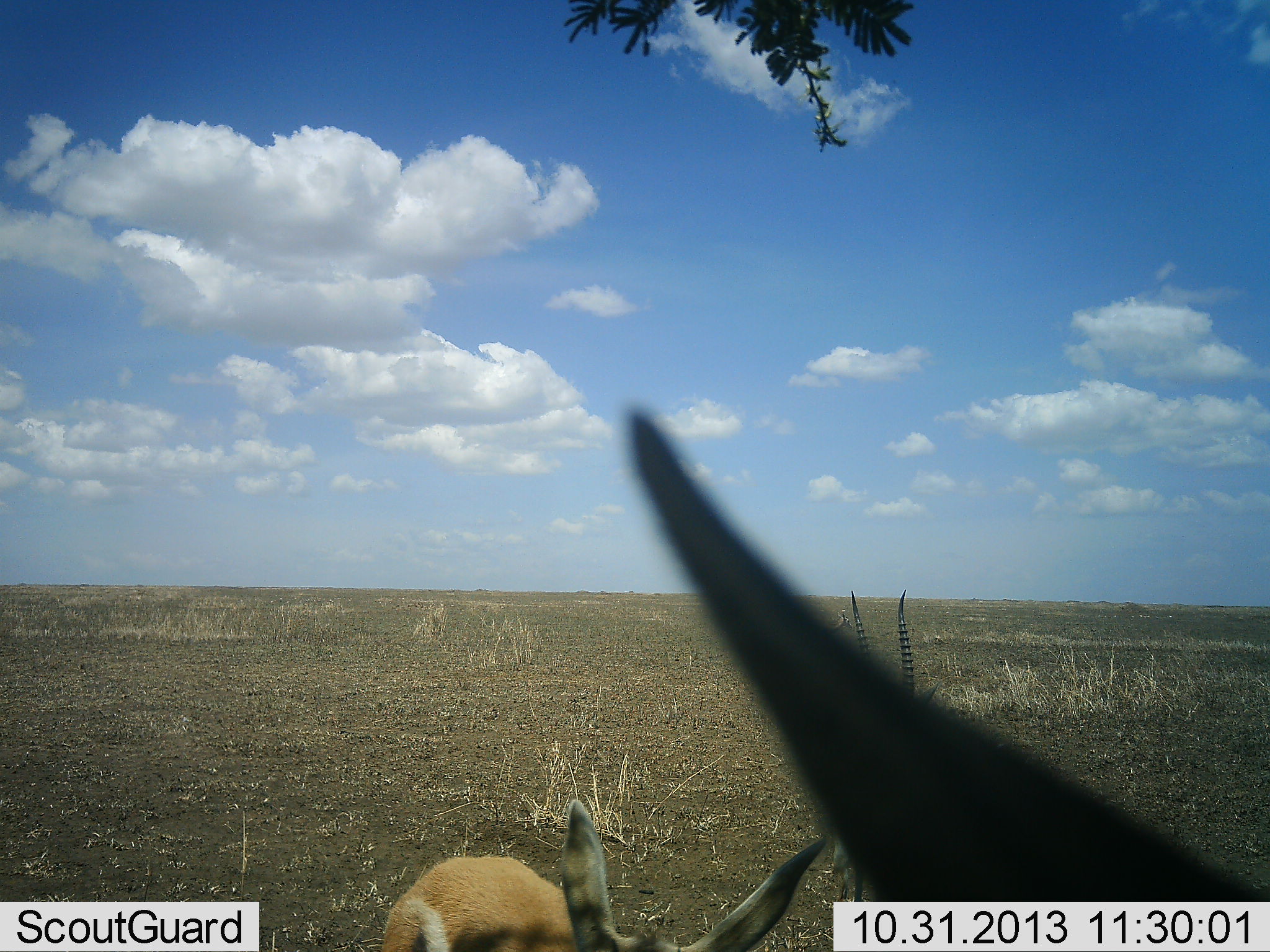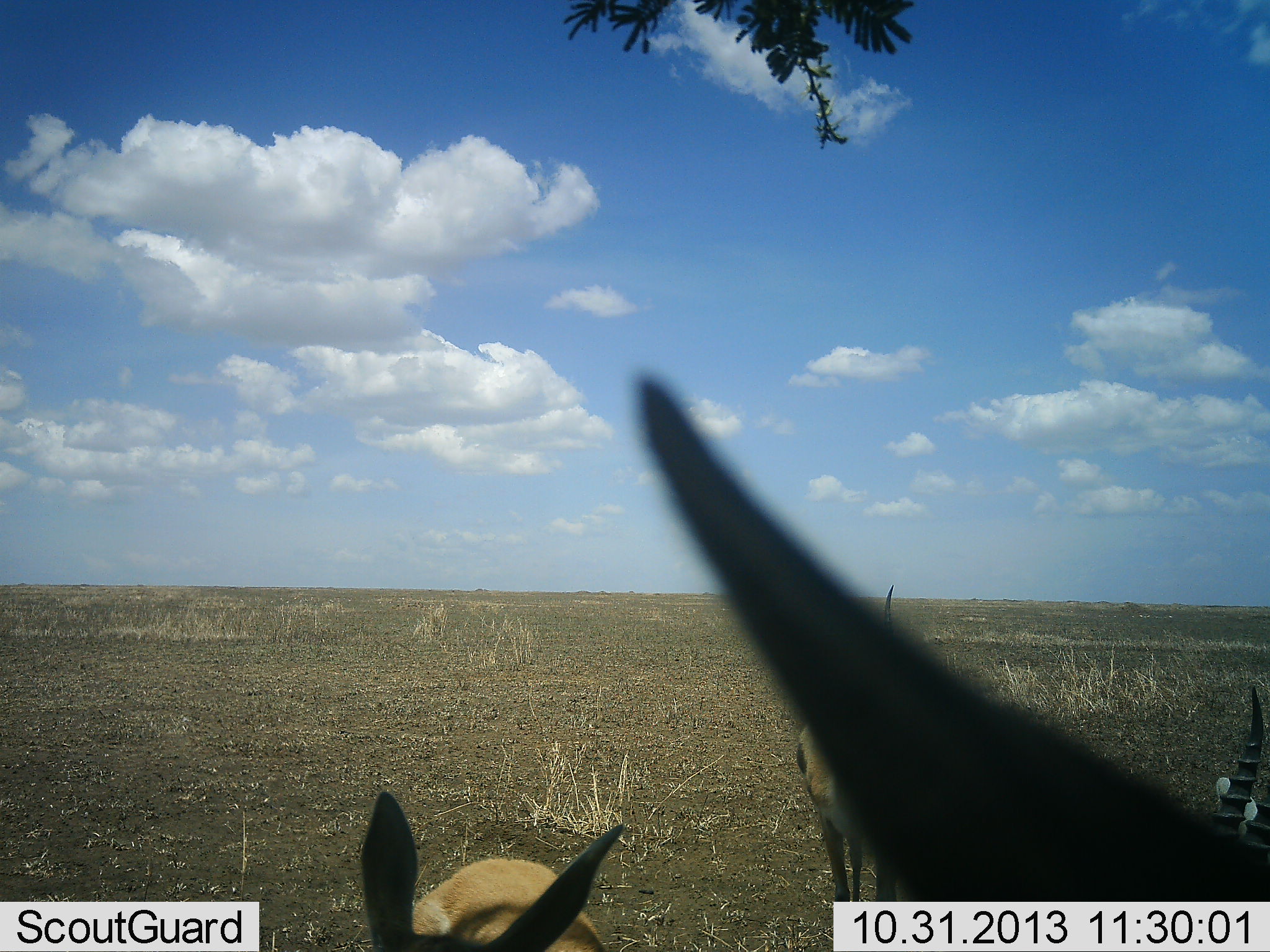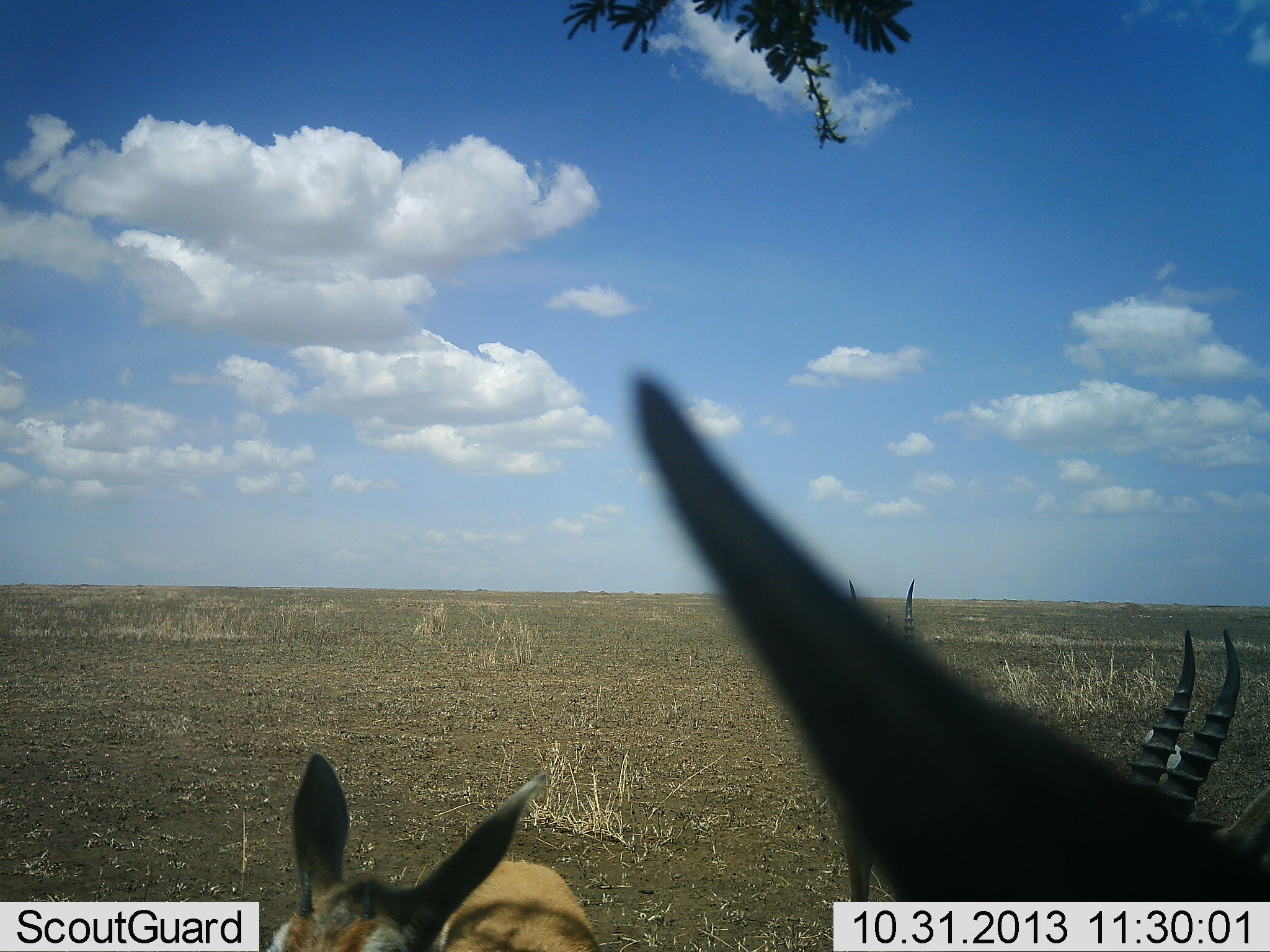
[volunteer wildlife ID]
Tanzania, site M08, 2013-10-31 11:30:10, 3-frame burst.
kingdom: Animalia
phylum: Chordata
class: Mammalia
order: Artiodactyla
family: Bovidae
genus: Eudorcas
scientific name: Eudorcas thomsonii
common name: thomson's gazelle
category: gazellethomsons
Gazellethomsons (thomson's gazelle) (Eudorcas thomsonii), count 4. Behavior (volunteer vote fractions): standing 87%, resting 0%, moving 7%, interacting 0%. Young present (vote fraction): 13%. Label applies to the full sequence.